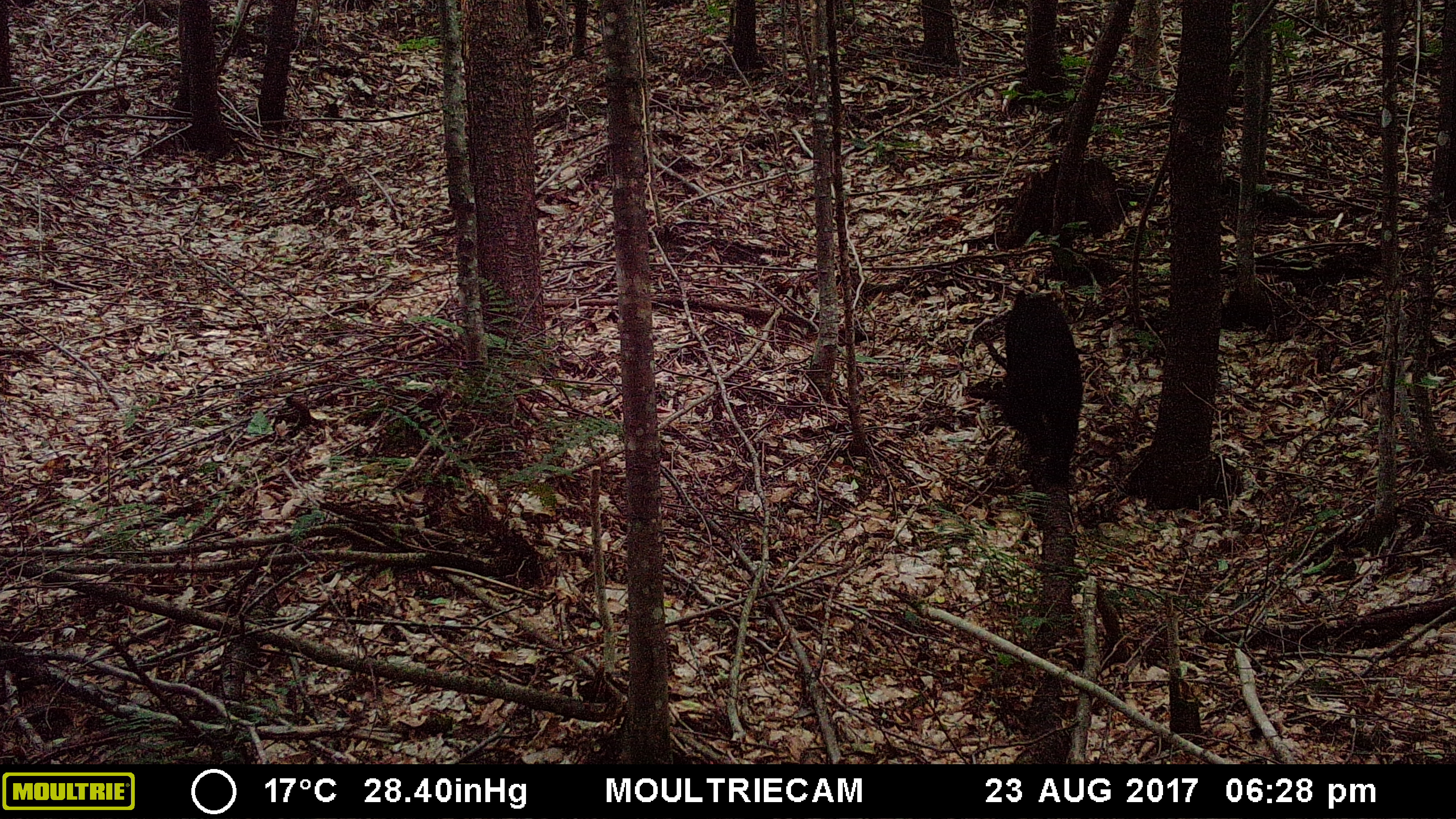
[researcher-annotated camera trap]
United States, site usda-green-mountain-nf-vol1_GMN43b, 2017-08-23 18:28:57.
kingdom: Animalia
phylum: Chordata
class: Mammalia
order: Carnivora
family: Ursidae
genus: Ursus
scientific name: Ursus americanus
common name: black bear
Black bear (Ursus americanus).